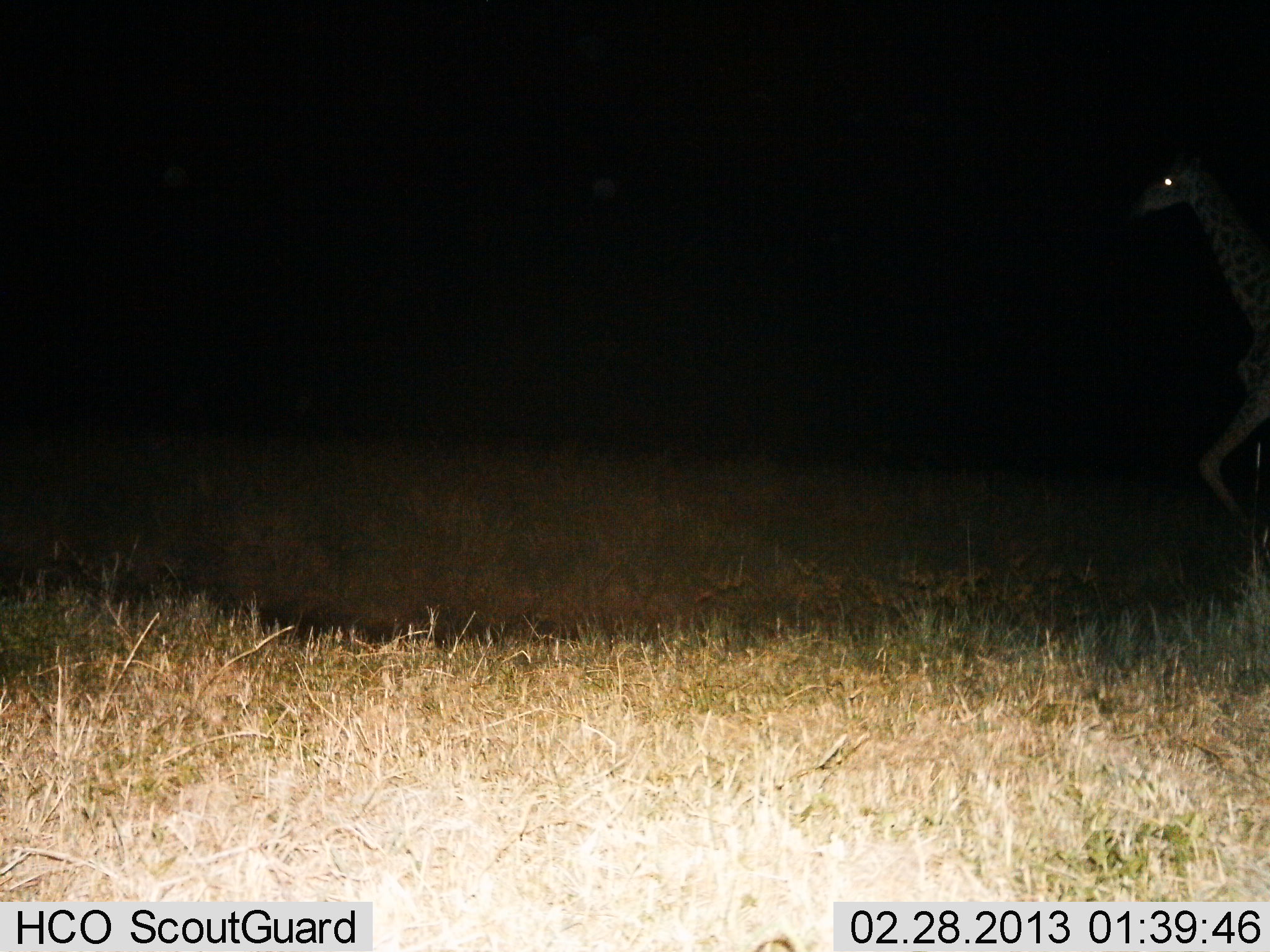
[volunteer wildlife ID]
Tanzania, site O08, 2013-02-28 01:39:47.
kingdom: Animalia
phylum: Chordata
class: Mammalia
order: Artiodactyla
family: Giraffidae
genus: Giraffa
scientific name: Giraffa camelopardalis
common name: giraffe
Giraffe (Giraffa camelopardalis), count 1. Behavior (volunteer vote fractions): standing 0%, resting 4%, moving 96%, interacting 0%. Young present (vote fraction): 0%. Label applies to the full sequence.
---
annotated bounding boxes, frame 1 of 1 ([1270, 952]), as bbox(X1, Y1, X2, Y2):
animal: bbox(1119, 159, 1270, 556)